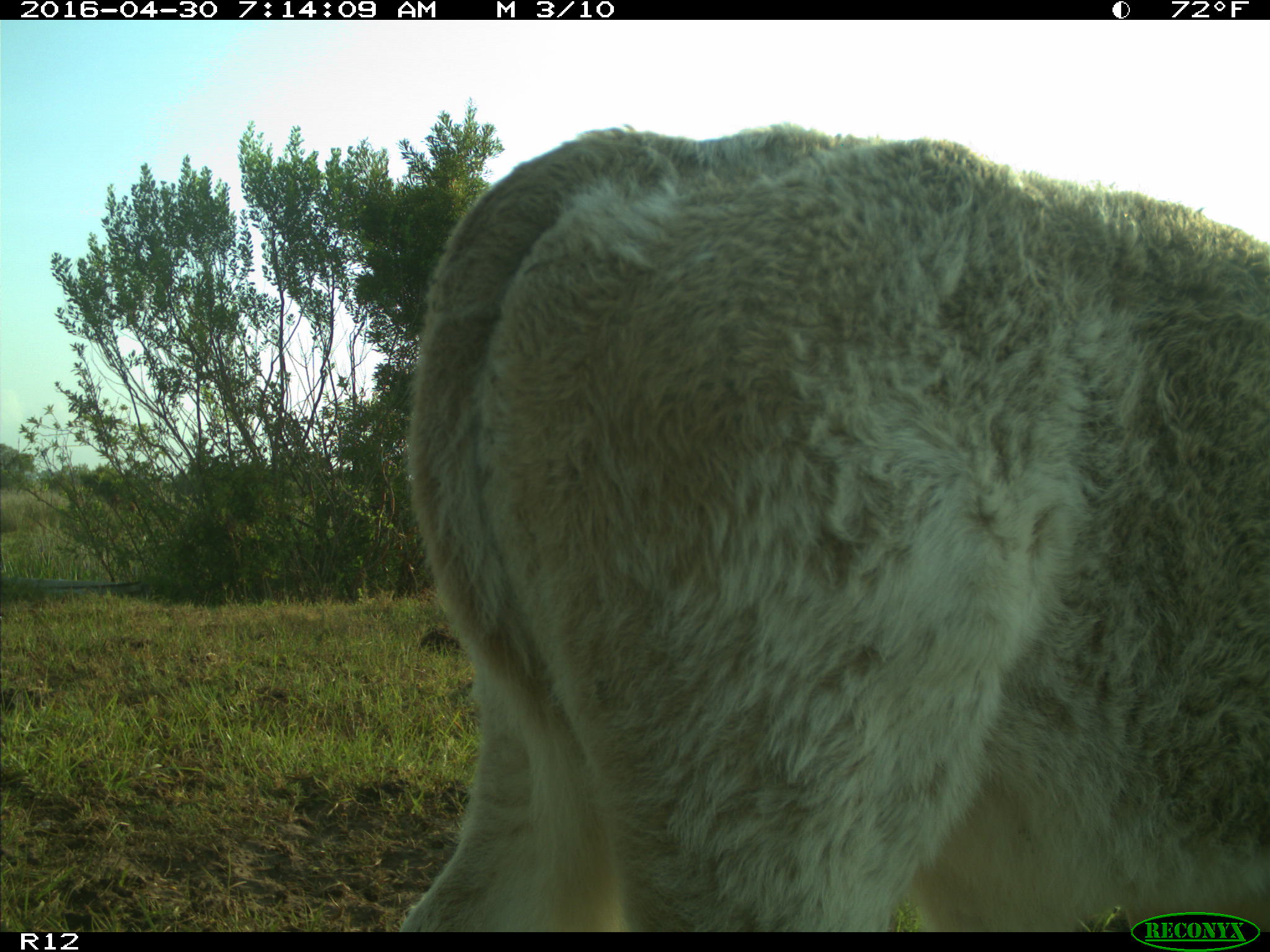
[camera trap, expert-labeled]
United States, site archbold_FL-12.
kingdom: Animalia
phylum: Chordata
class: Mammalia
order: Artiodactyla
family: Bovidae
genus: Bos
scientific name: Bos taurus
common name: domestic cow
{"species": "Bos taurus (domestic cow)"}